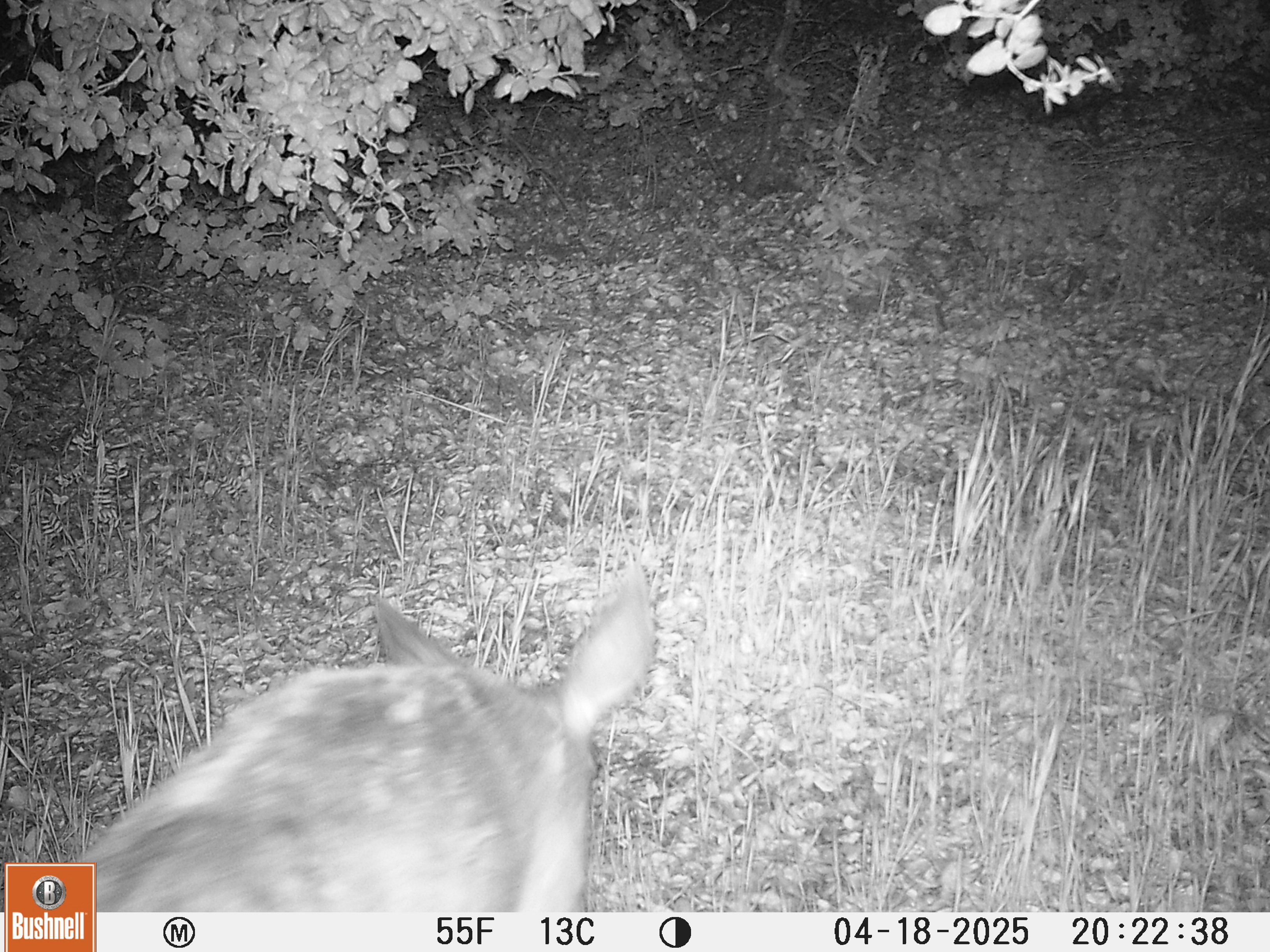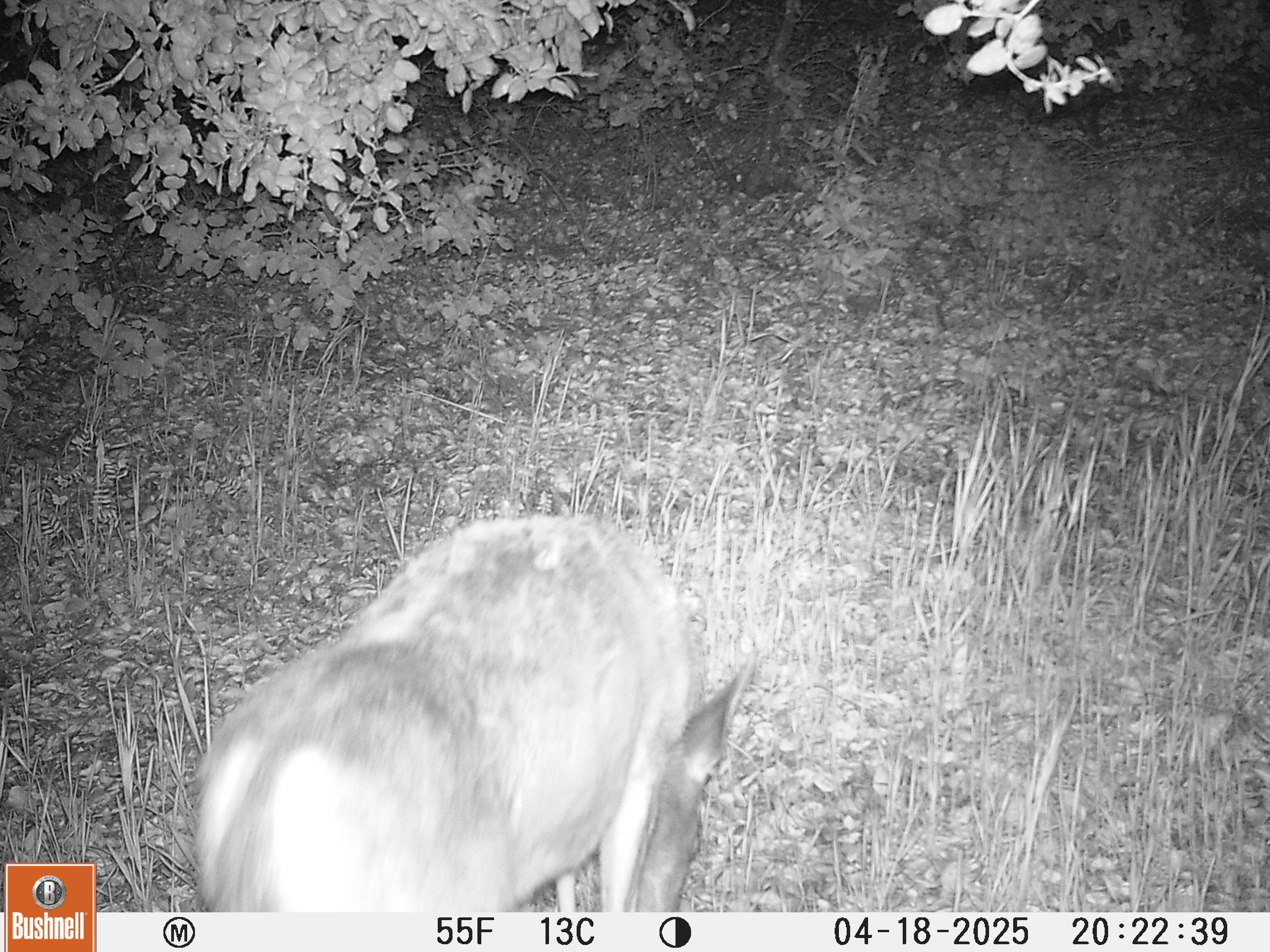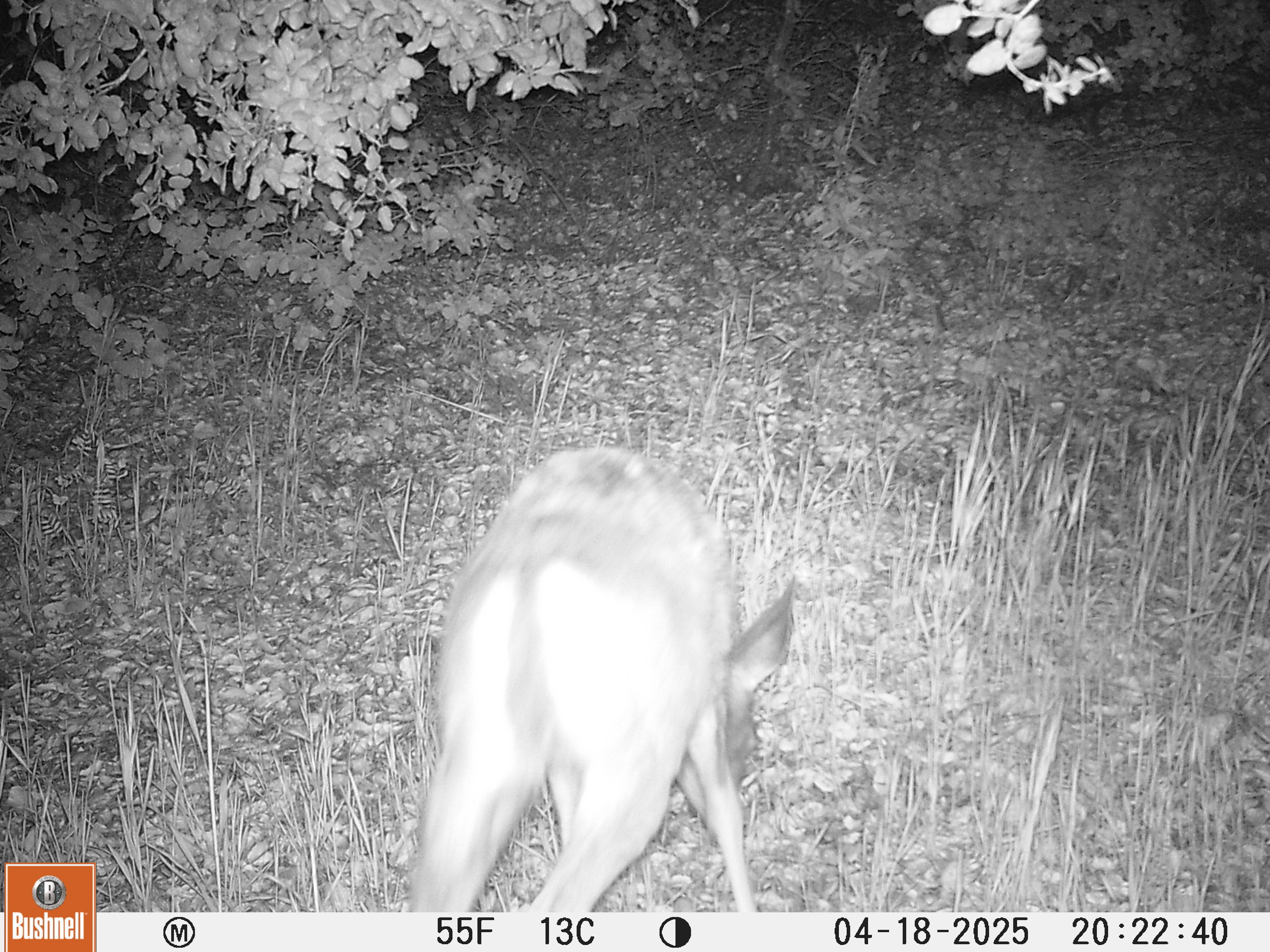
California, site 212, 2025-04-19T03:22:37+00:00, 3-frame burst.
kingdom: Animalia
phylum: Chordata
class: Mammalia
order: Artiodactyla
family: Cervidae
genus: Odocoileus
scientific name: Odocoileus hemionus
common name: mule deer